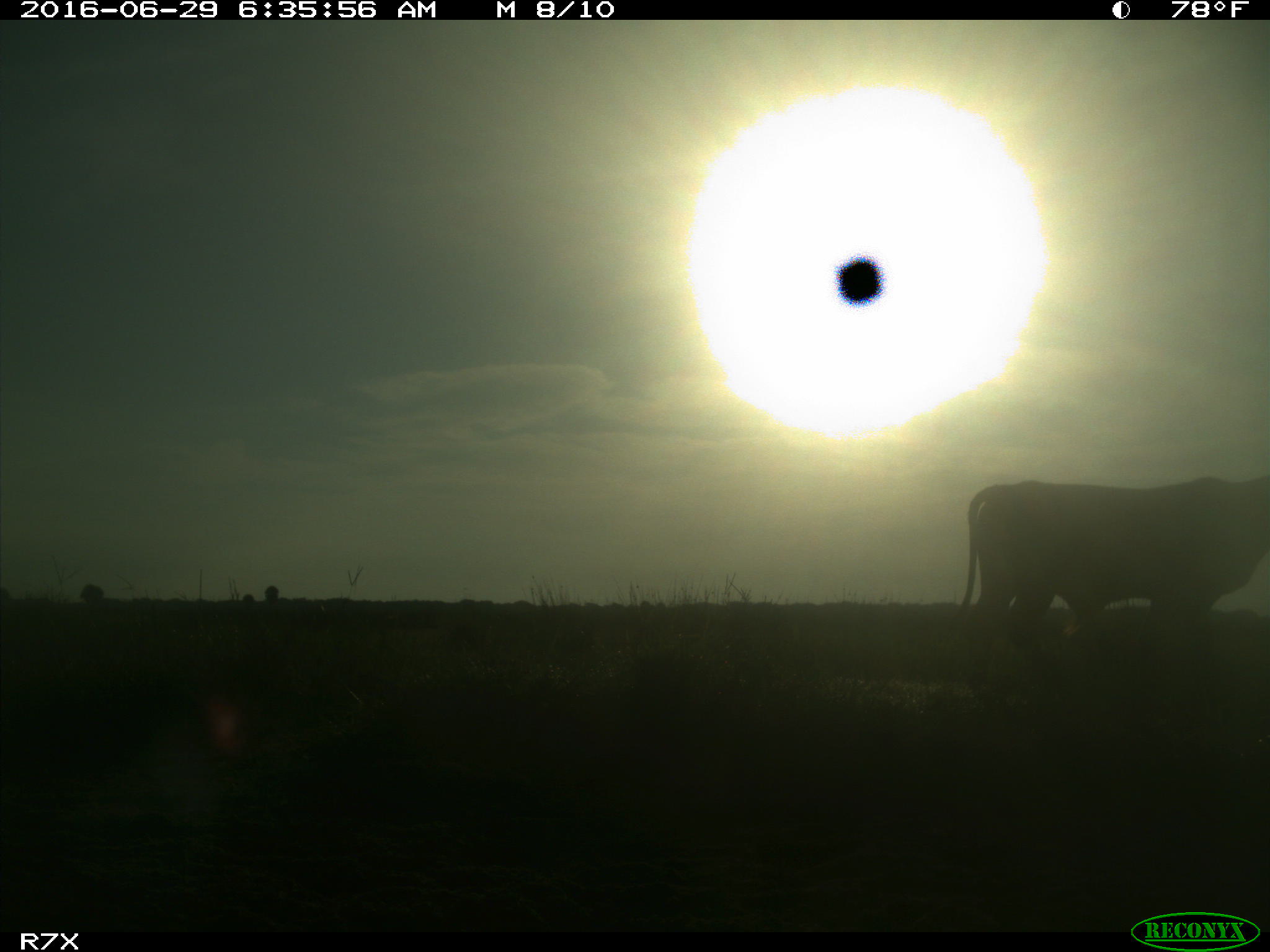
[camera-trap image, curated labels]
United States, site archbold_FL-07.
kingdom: Animalia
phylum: Chordata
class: Mammalia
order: Artiodactyla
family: Bovidae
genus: Bos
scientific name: Bos taurus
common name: domestic cow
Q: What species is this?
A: Bos taurus (domestic cow).